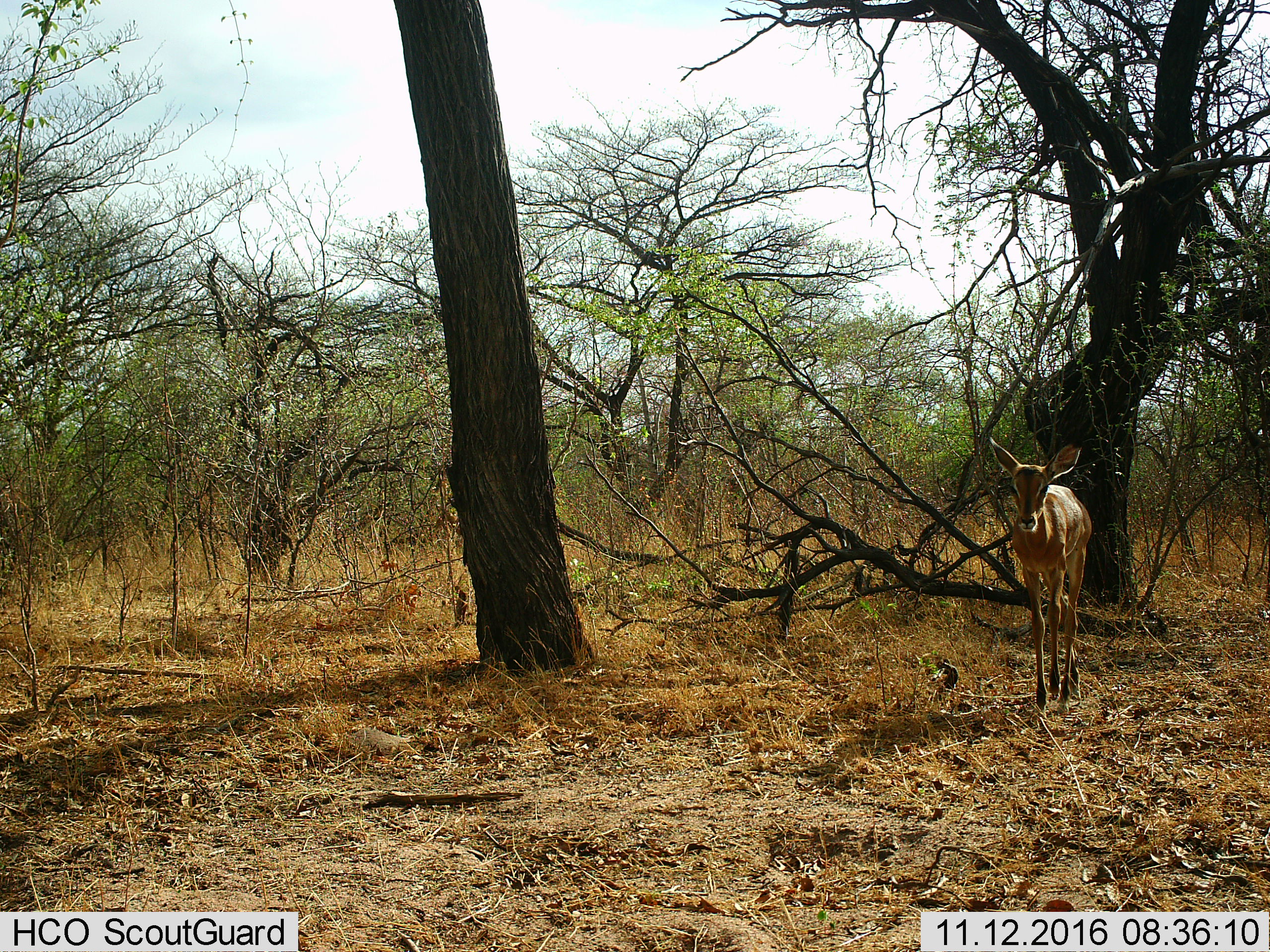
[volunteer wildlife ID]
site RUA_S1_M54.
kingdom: Animalia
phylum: Chordata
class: Mammalia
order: Artiodactyla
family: Bovidae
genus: Aepyceros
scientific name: Aepyceros melampus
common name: impala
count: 1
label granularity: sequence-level